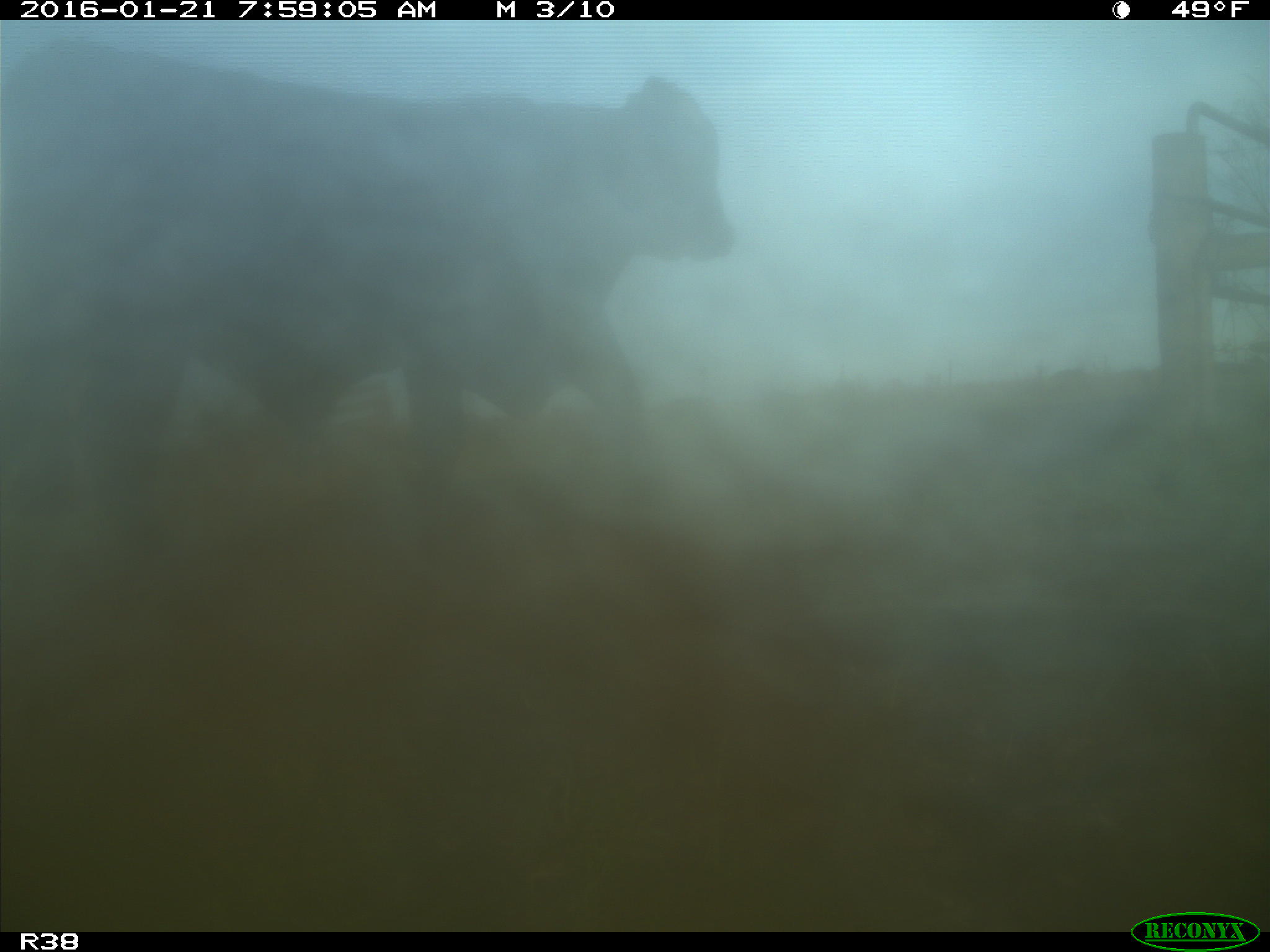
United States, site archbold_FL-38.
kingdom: Animalia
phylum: Chordata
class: Mammalia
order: Artiodactyla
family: Bovidae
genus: Bos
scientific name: Bos taurus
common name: domestic cow